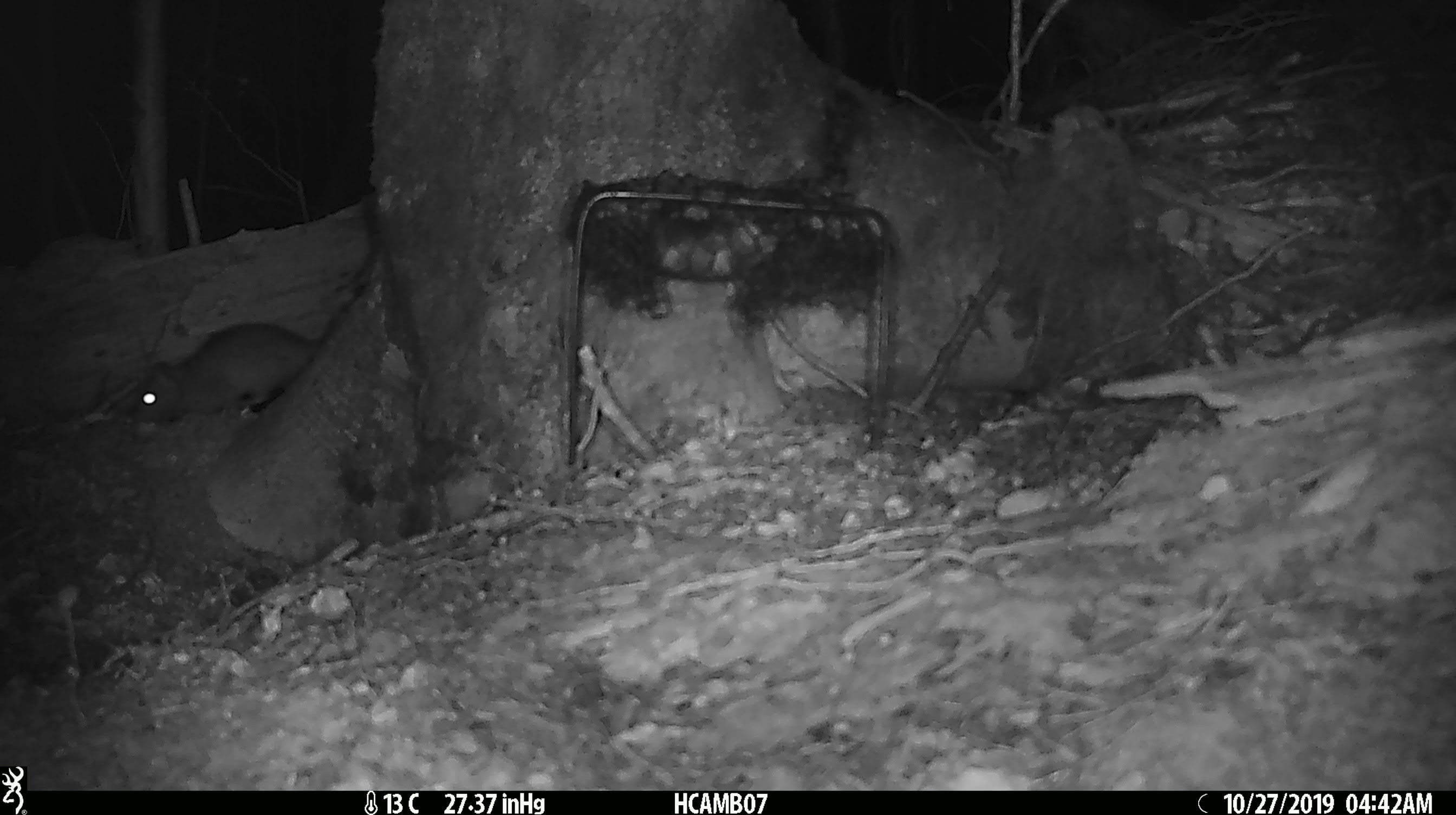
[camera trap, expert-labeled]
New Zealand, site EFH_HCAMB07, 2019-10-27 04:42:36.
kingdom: Animalia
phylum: Chordata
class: Mammalia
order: Rodentia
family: Muridae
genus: Rattus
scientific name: Rattus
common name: rat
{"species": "rat (Rattus)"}